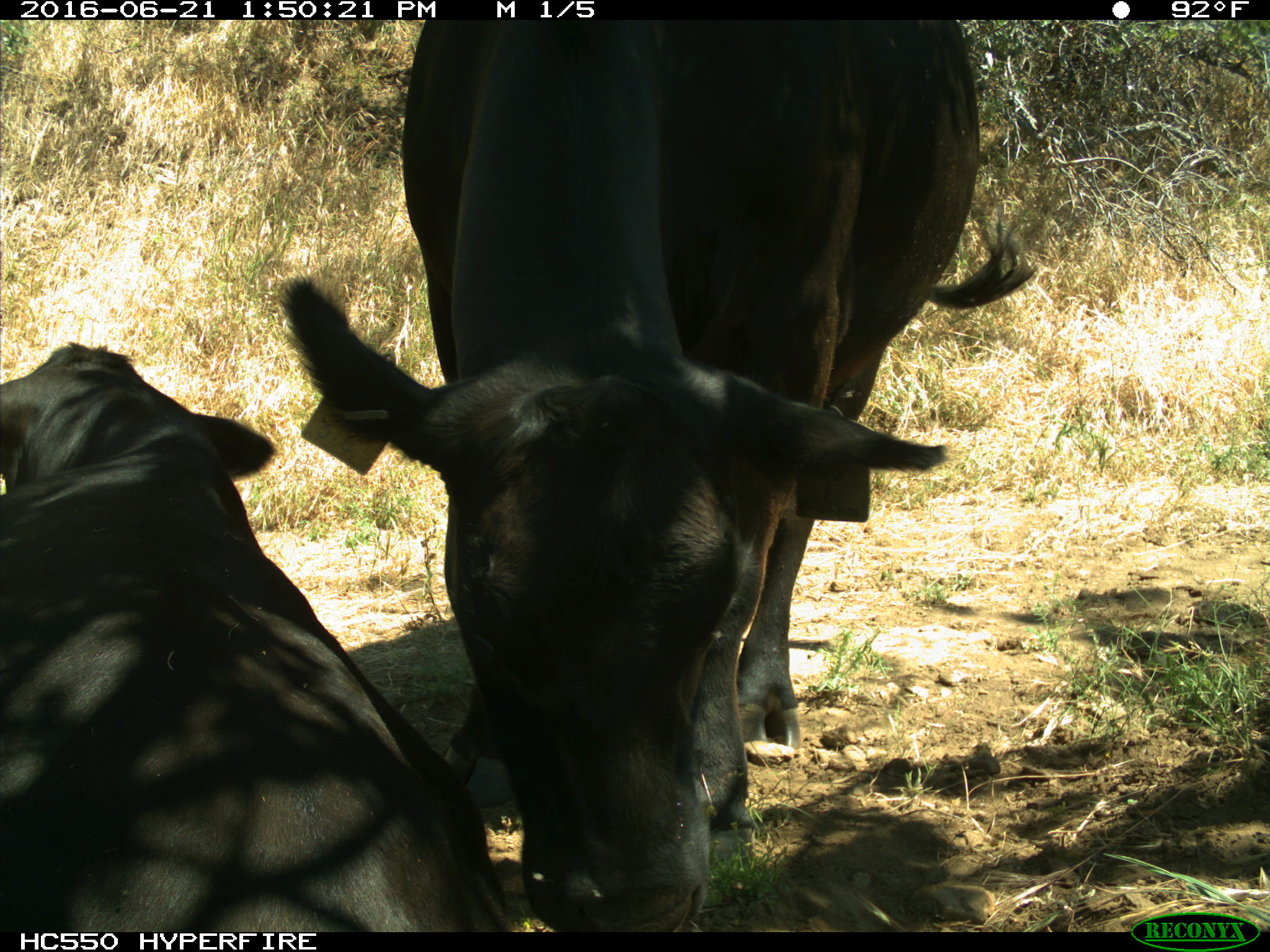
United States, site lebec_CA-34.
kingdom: Animalia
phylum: Chordata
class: Mammalia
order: Artiodactyla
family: Bovidae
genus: Bos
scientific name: Bos taurus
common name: domestic cow